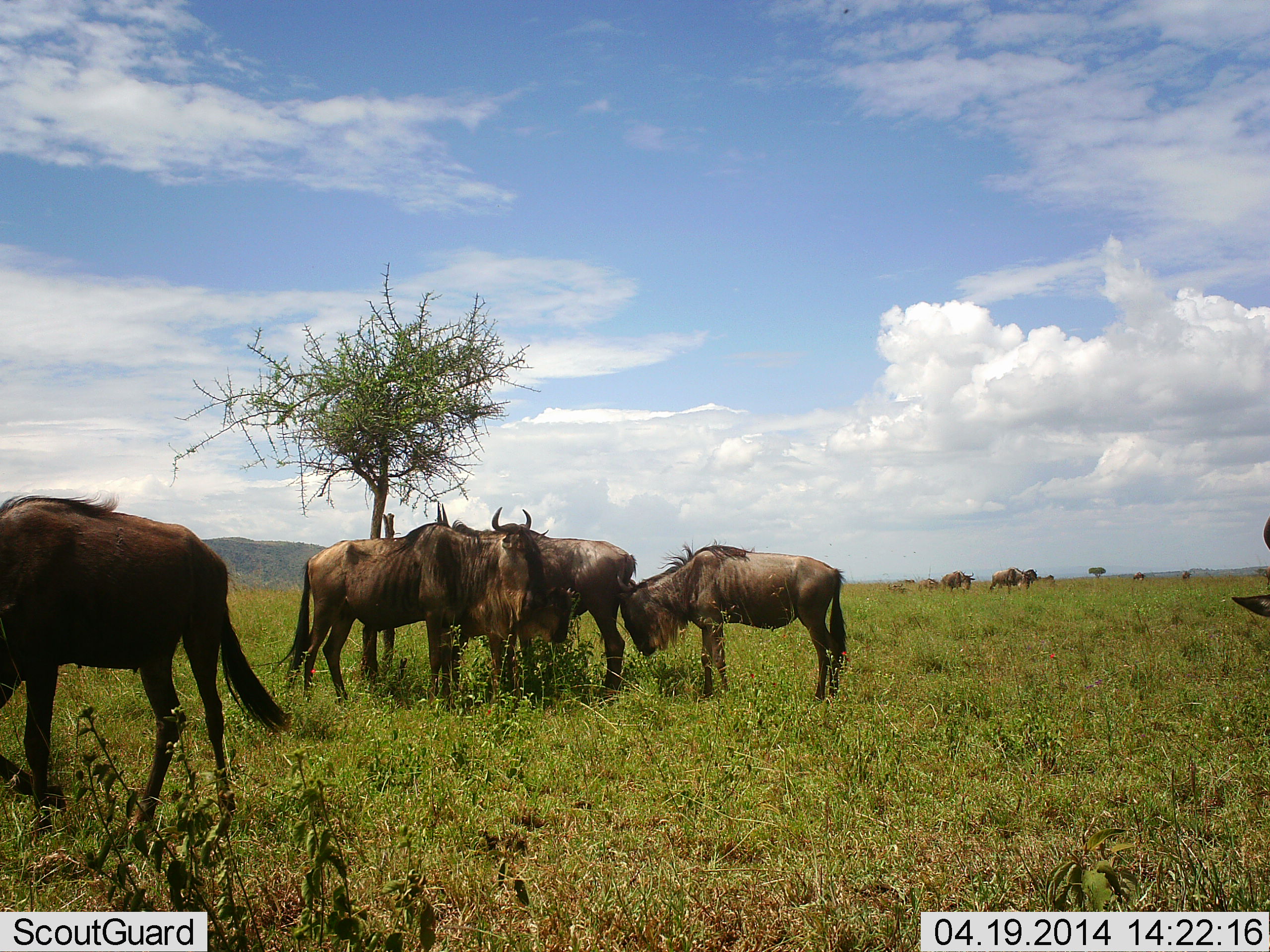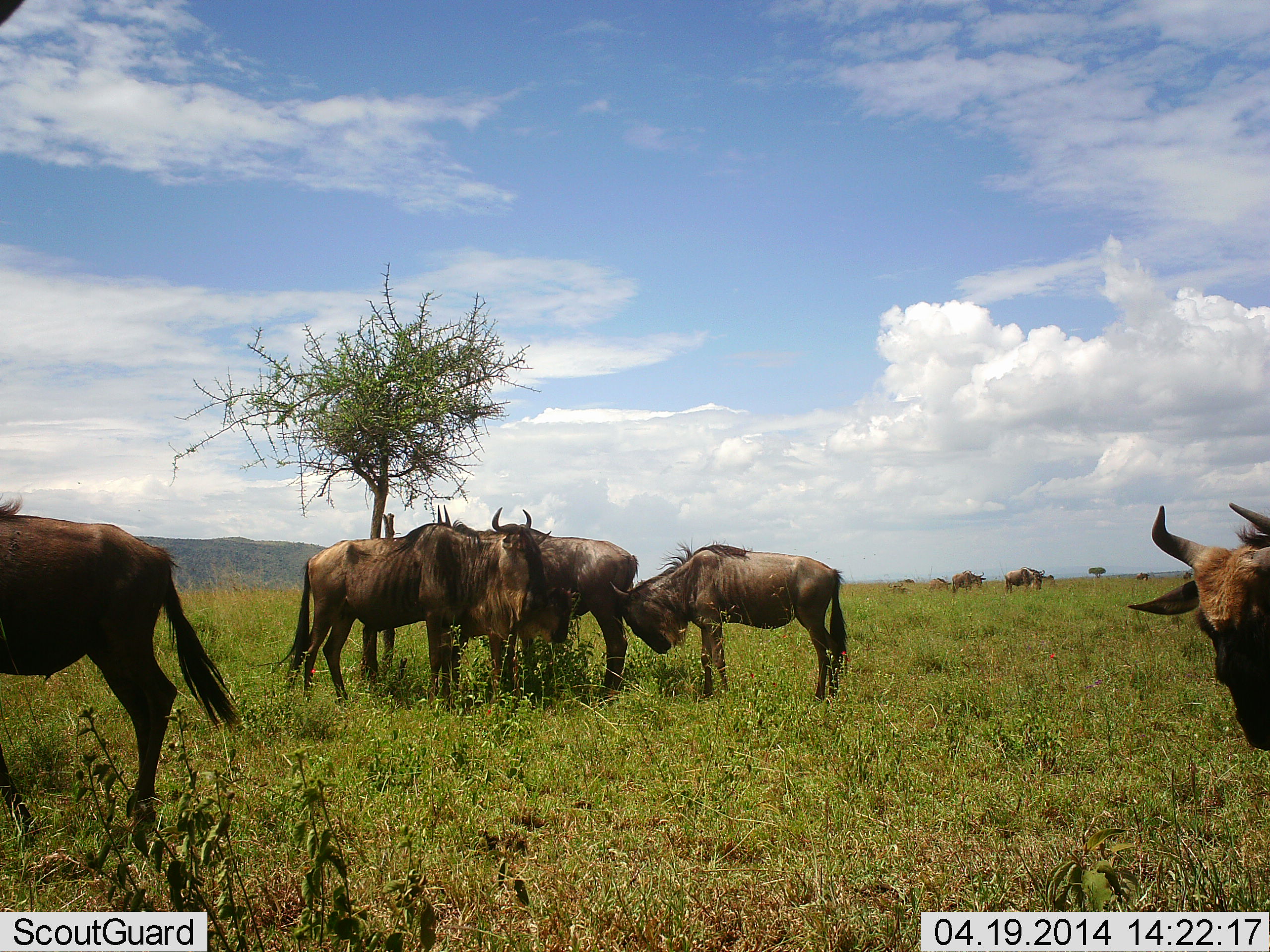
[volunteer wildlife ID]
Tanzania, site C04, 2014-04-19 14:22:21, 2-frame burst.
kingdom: Animalia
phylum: Chordata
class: Mammalia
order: Artiodactyla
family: Bovidae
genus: Connochaetes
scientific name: Connochaetes taurinus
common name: blue wildebeest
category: wildebeest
Wildebeest (blue wildebeest) (Connochaetes taurinus), count 9. Behavior (volunteer vote fractions): standing 80%, resting 10%, moving 30%, interacting 50%. Young present (vote fraction): 10%. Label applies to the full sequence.